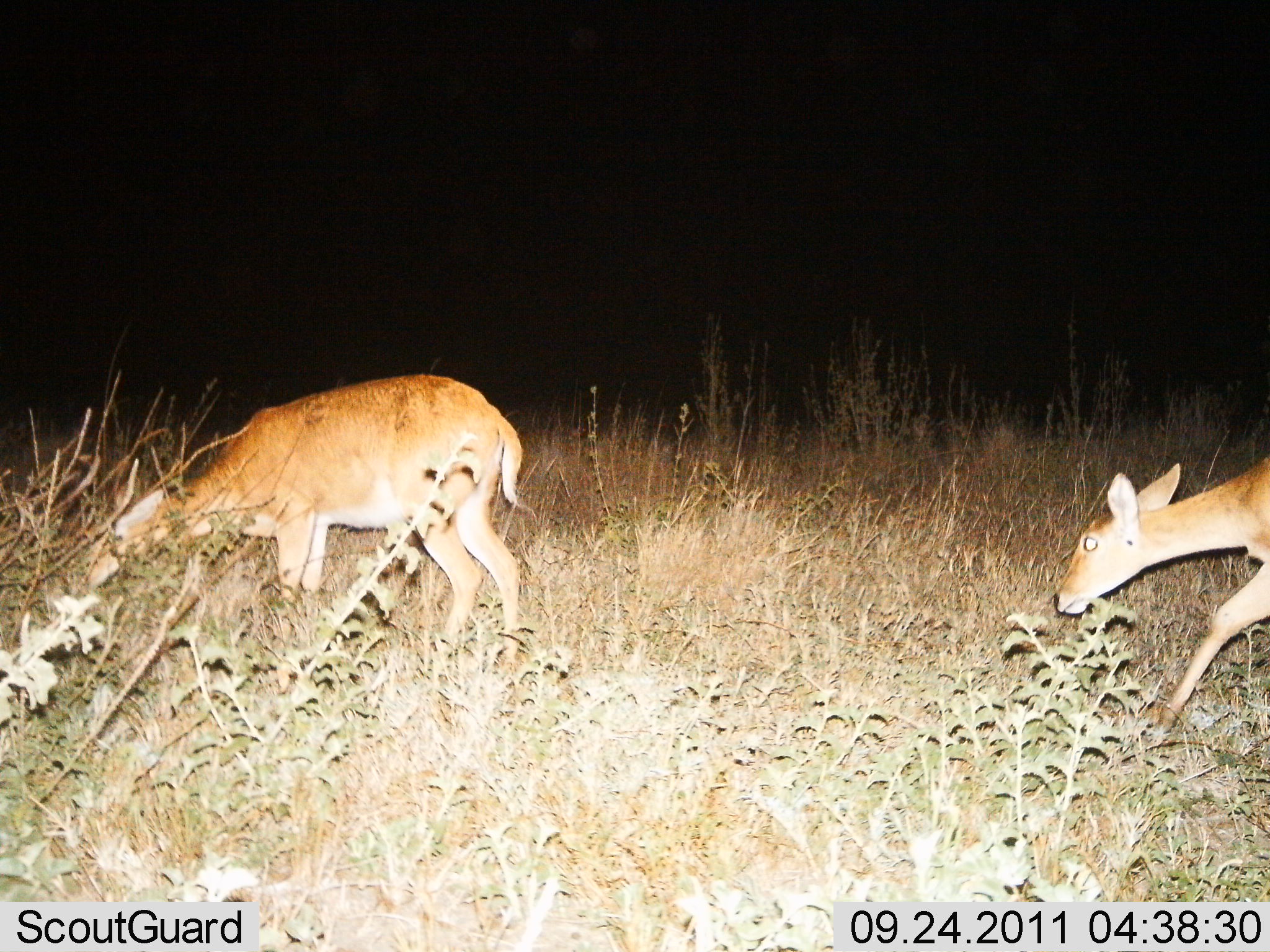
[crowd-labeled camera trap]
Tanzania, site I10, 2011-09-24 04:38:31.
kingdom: Animalia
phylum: Chordata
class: Mammalia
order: Artiodactyla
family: Bovidae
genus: Redunca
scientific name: Redunca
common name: reedbuck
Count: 2.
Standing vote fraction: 12%.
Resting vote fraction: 0%.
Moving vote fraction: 44%.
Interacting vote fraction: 0%.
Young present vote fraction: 0%.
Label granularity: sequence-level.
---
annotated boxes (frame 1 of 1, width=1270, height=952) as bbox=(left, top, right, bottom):
animal: bbox=(82, 371, 530, 665); bbox=(1050, 461, 1270, 746)